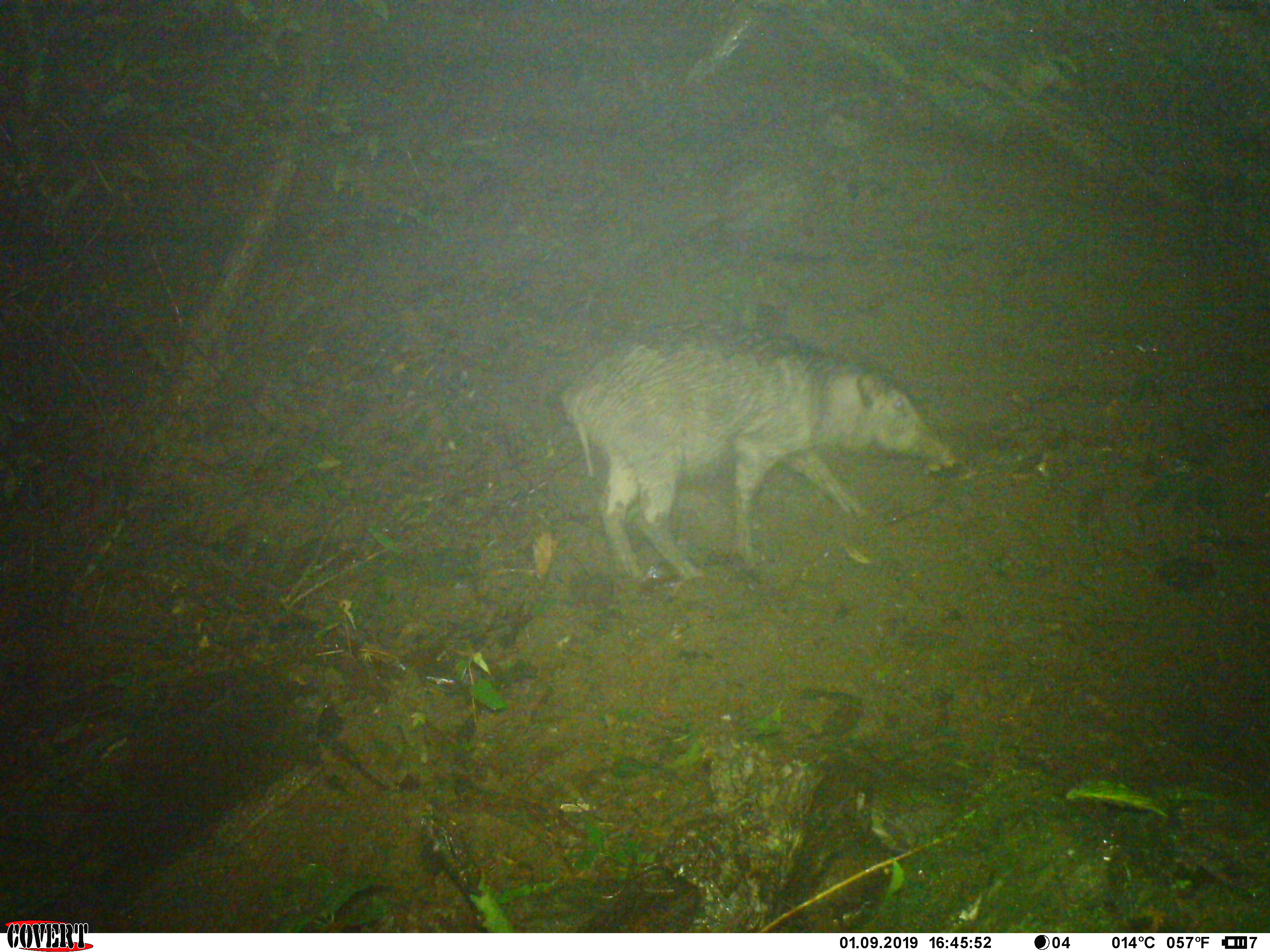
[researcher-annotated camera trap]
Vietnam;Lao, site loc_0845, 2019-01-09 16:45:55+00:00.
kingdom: Animalia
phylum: Chordata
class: Mammalia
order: Artiodactyla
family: Suidae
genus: Sus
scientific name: Sus scrofa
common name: eurasian wild pig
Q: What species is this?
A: Eurasian wild pig (Sus scrofa).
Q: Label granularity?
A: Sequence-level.